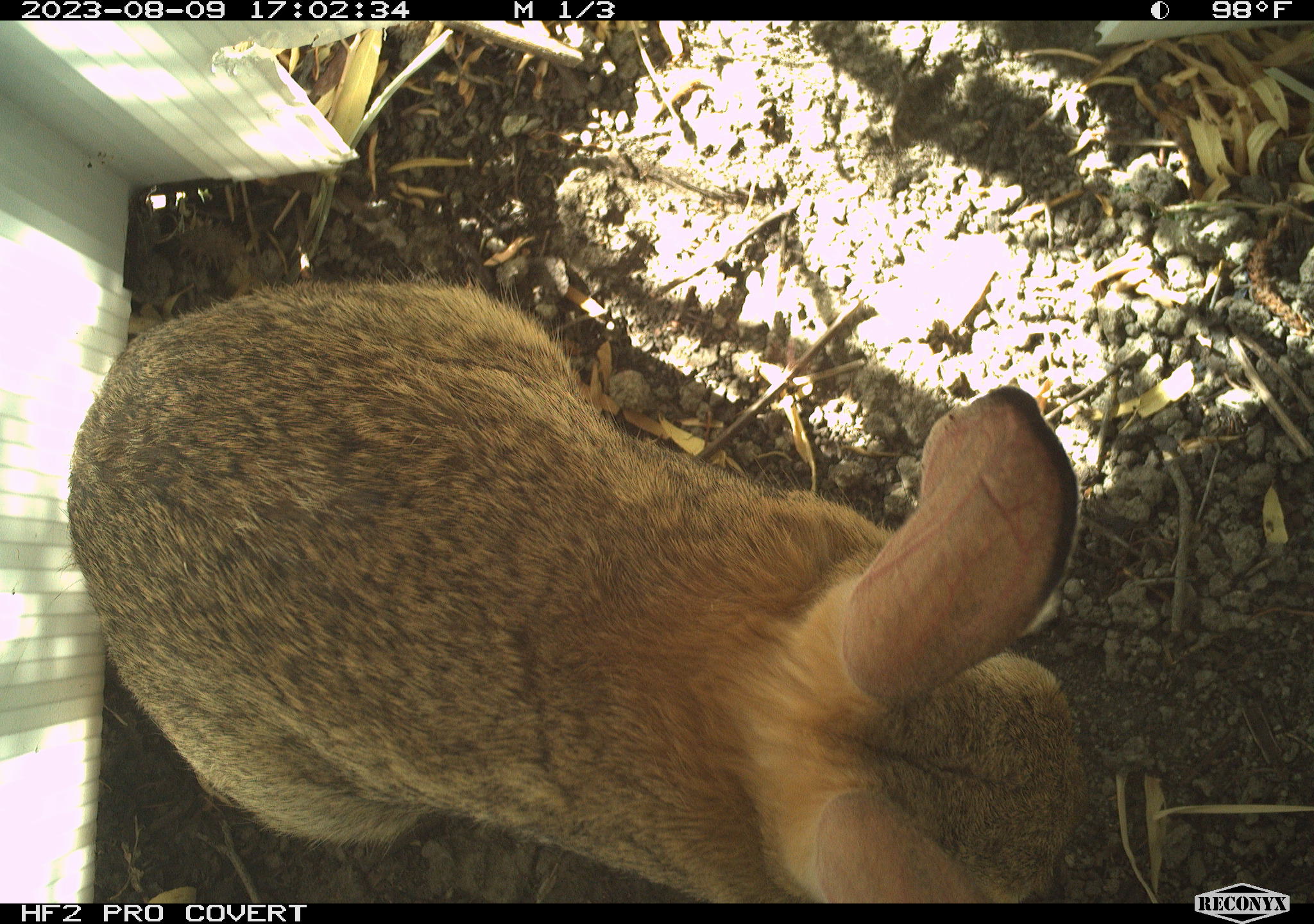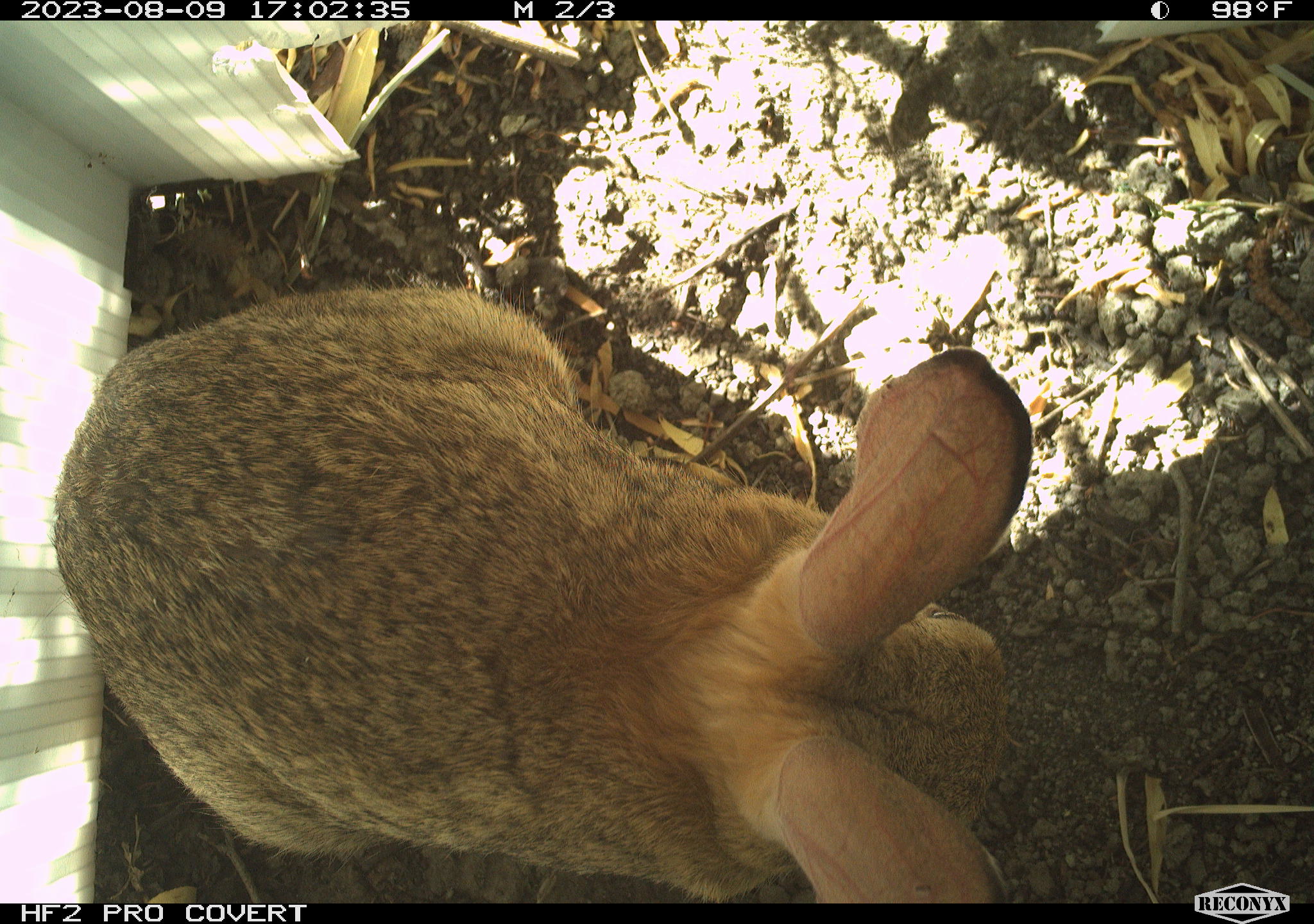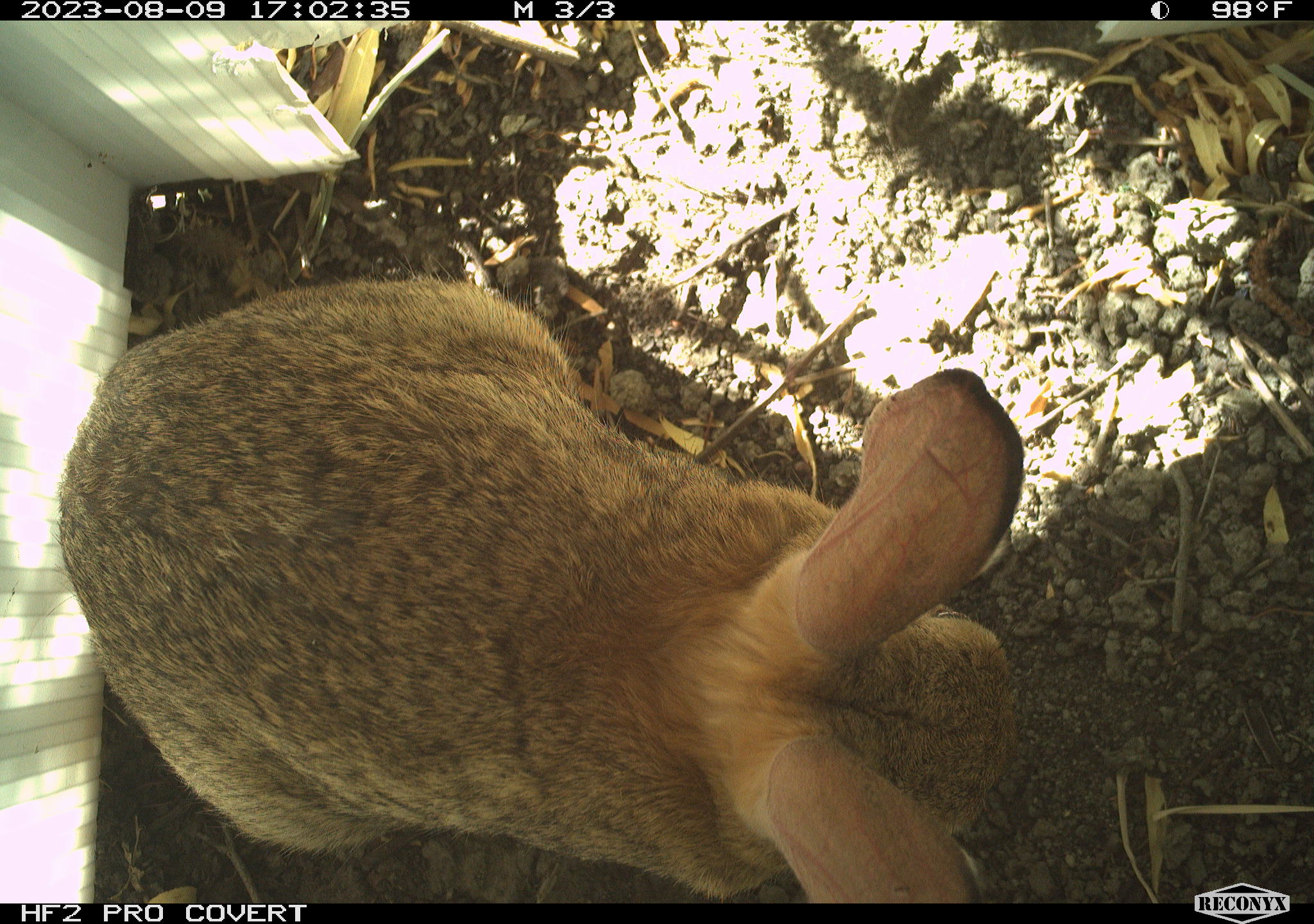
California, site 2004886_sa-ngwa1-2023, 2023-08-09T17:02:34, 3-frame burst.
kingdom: Animalia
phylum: Chordata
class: Mammalia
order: Lagomorpha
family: Leporidae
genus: Sylvilagus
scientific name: Sylvilagus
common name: cottontail rabbits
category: sylvilagus species